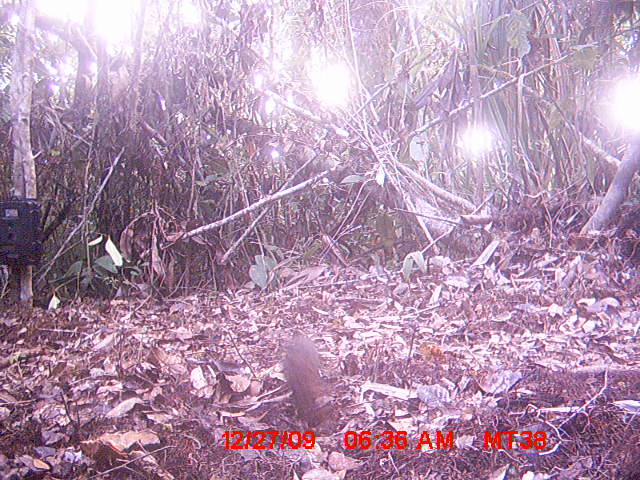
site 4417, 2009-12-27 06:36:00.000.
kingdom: Animalia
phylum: Chordata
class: Mammalia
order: Rodentia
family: Nesomyidae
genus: Hypogeomys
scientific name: Hypogeomys antimena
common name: malagasy giant rat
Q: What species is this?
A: Hypogeomys antimena (malagasy giant rat).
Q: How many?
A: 1.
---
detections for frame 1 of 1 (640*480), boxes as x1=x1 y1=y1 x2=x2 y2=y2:
hypogeomys antimena: x1=278 y1=328 x2=324 y2=426